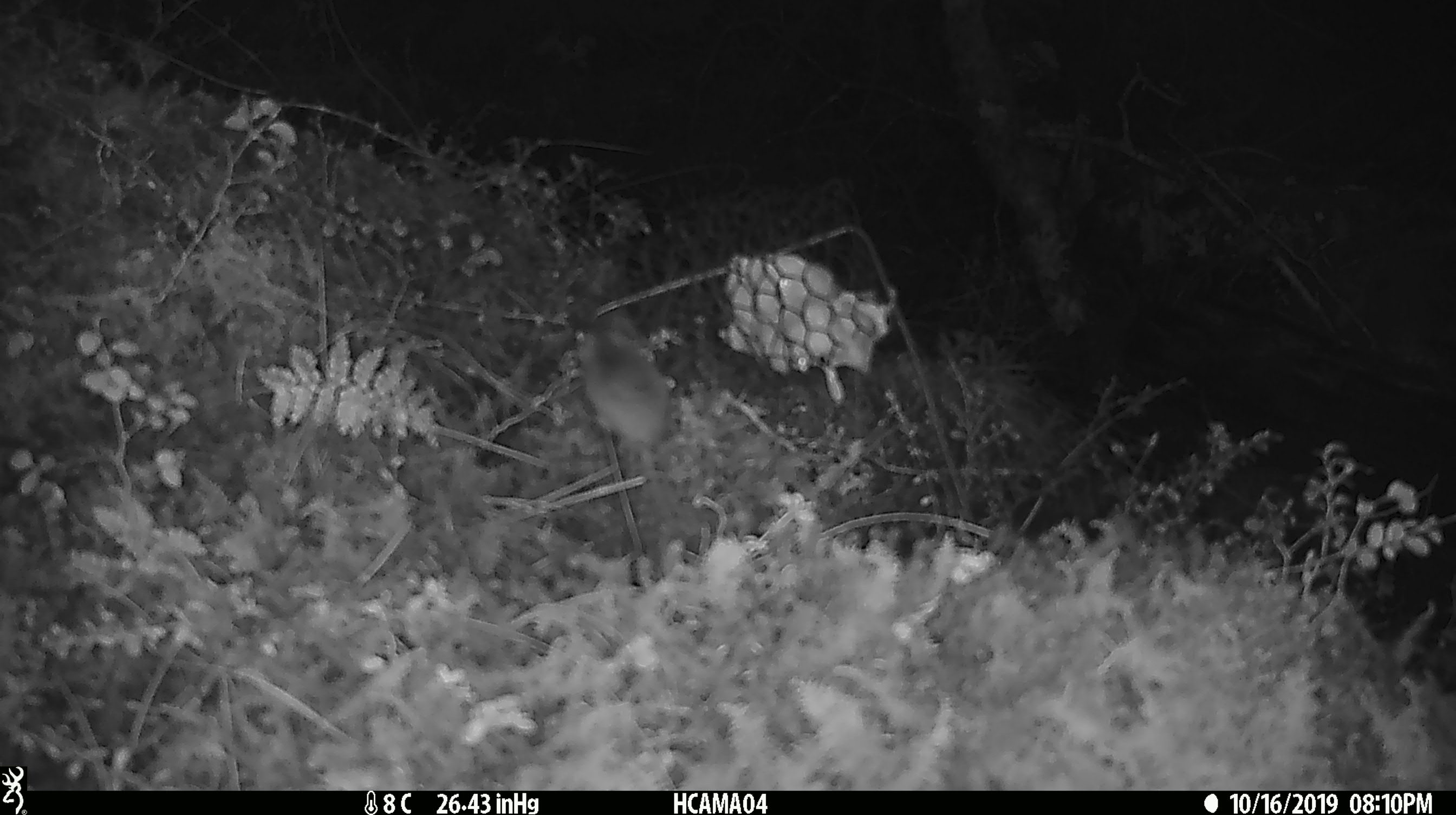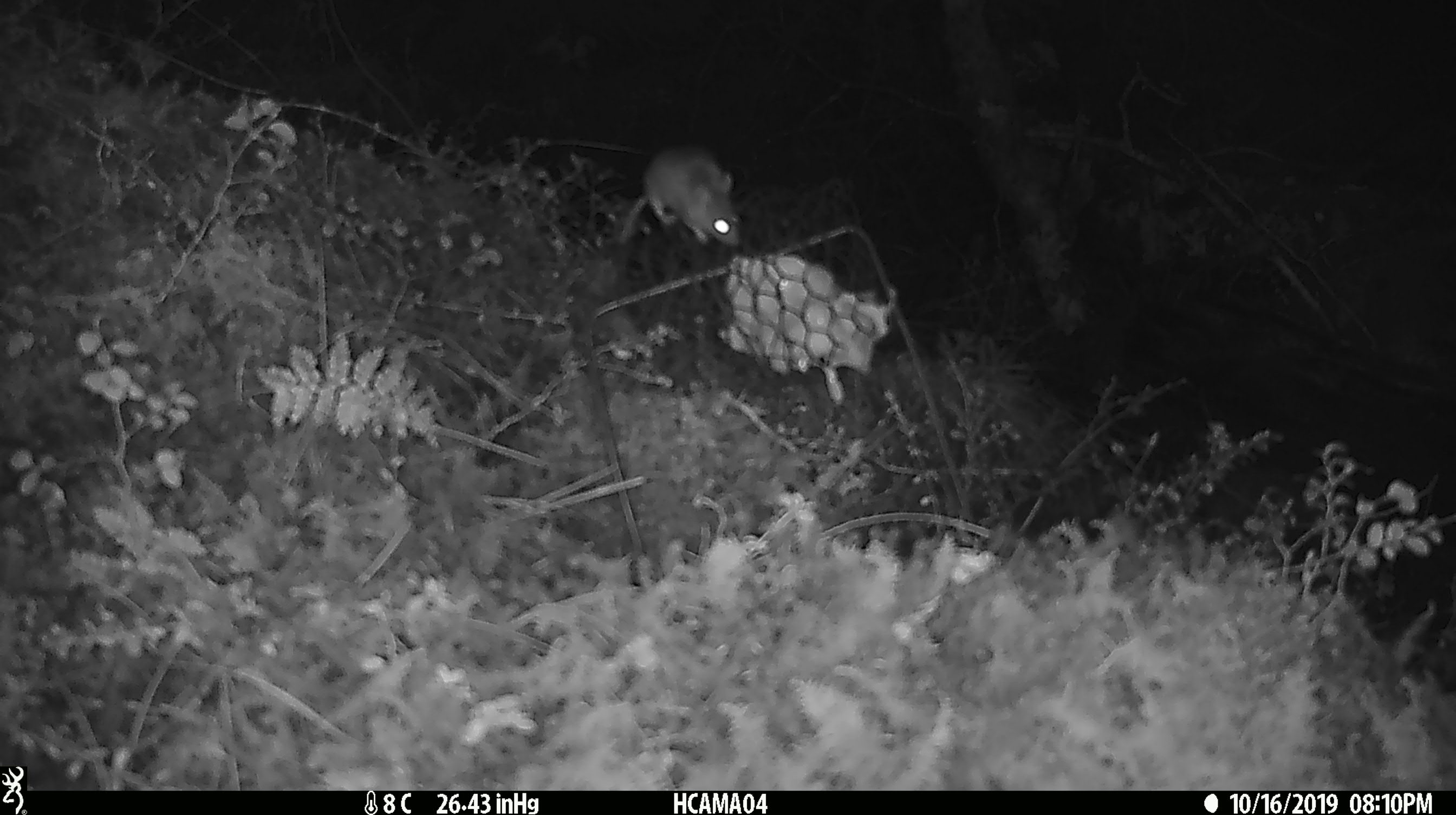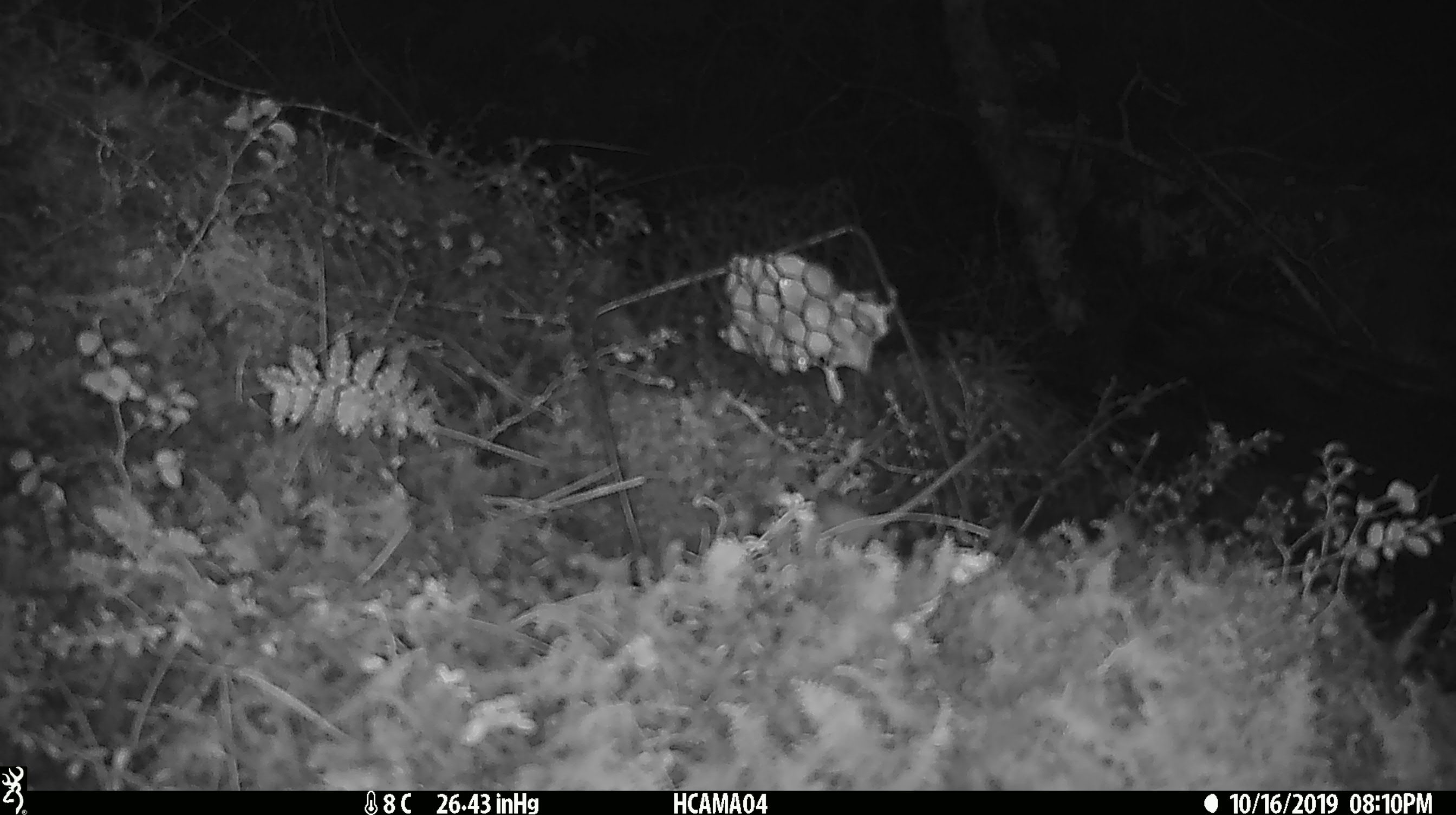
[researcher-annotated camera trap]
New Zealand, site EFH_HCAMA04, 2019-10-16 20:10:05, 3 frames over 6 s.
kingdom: Animalia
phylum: Chordata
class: Mammalia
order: Rodentia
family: Muridae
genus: Mus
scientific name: Mus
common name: mouse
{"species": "mouse (Mus)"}